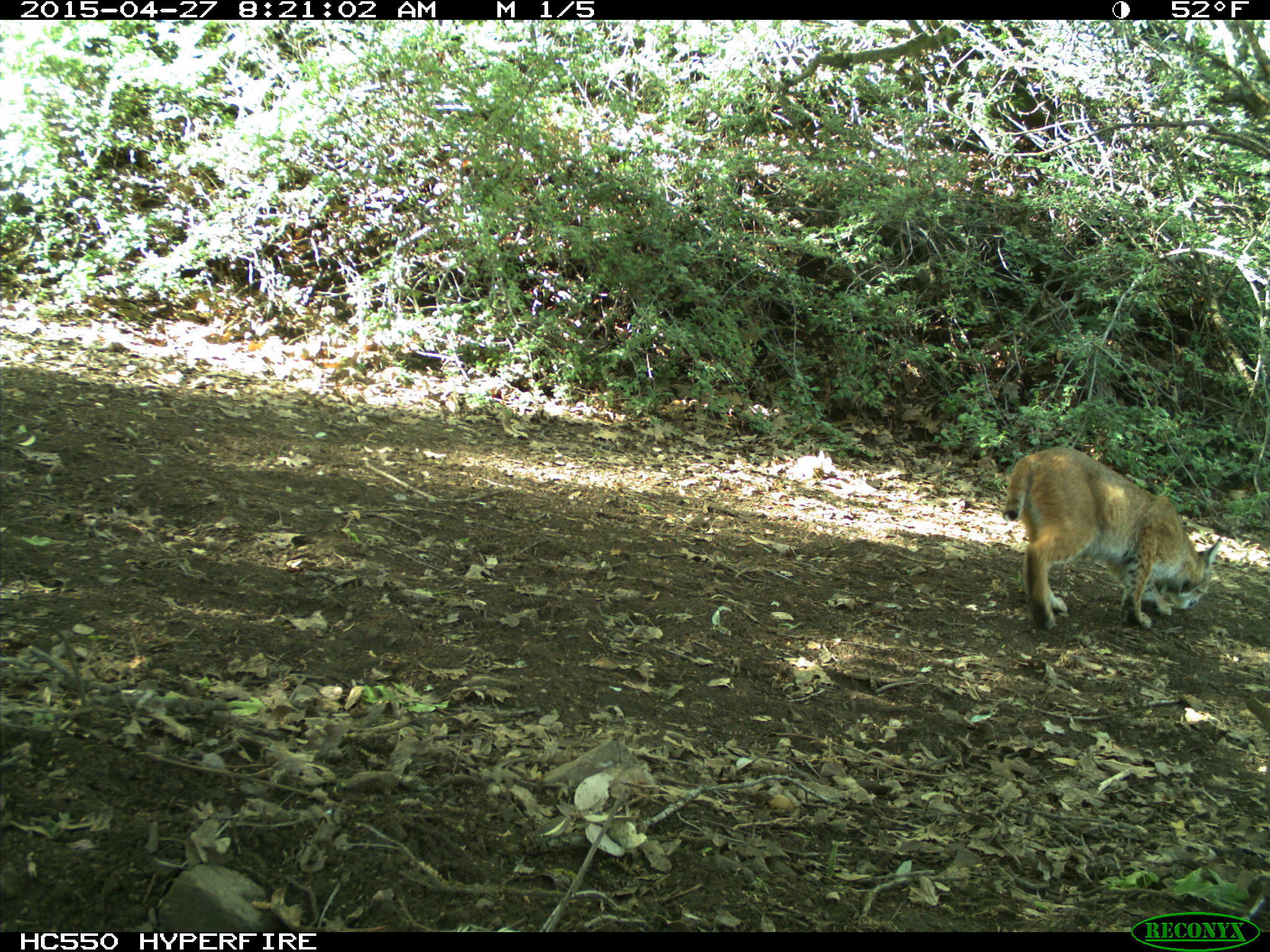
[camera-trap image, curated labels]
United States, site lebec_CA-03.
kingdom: Animalia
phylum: Chordata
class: Mammalia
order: Carnivora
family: Felidae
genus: Lynx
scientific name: Lynx rufus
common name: bobcat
Lynx rufus (bobcat).